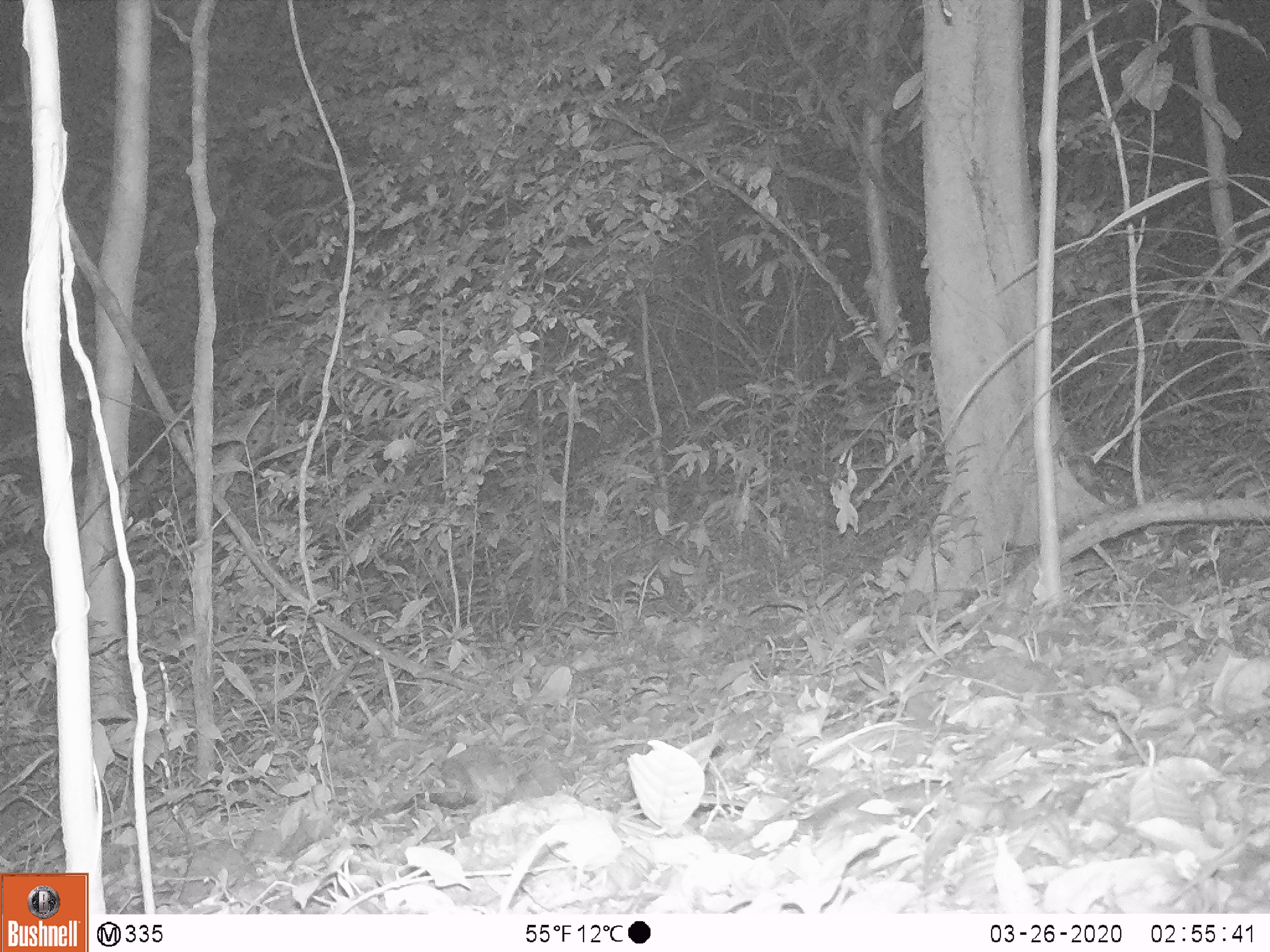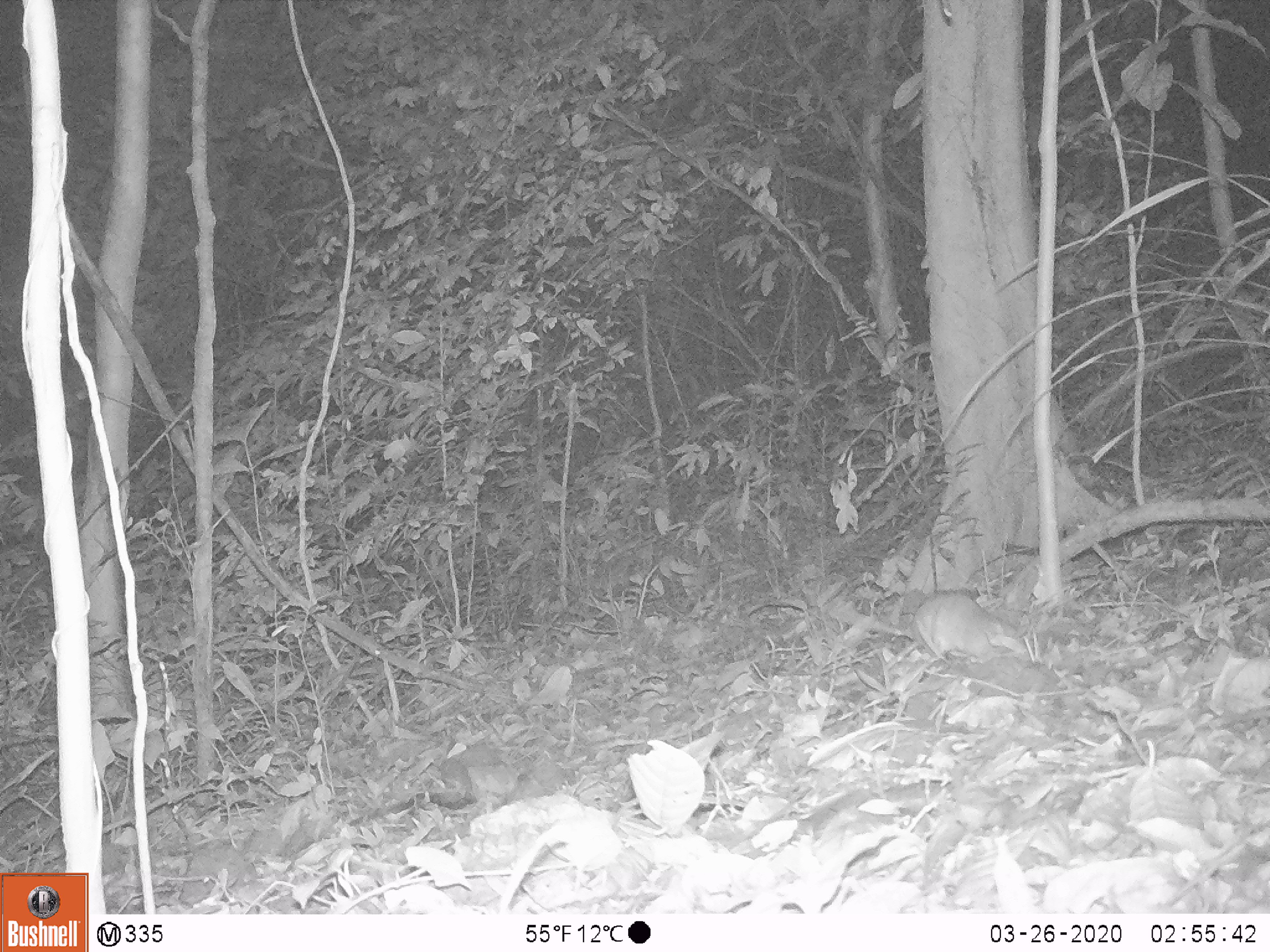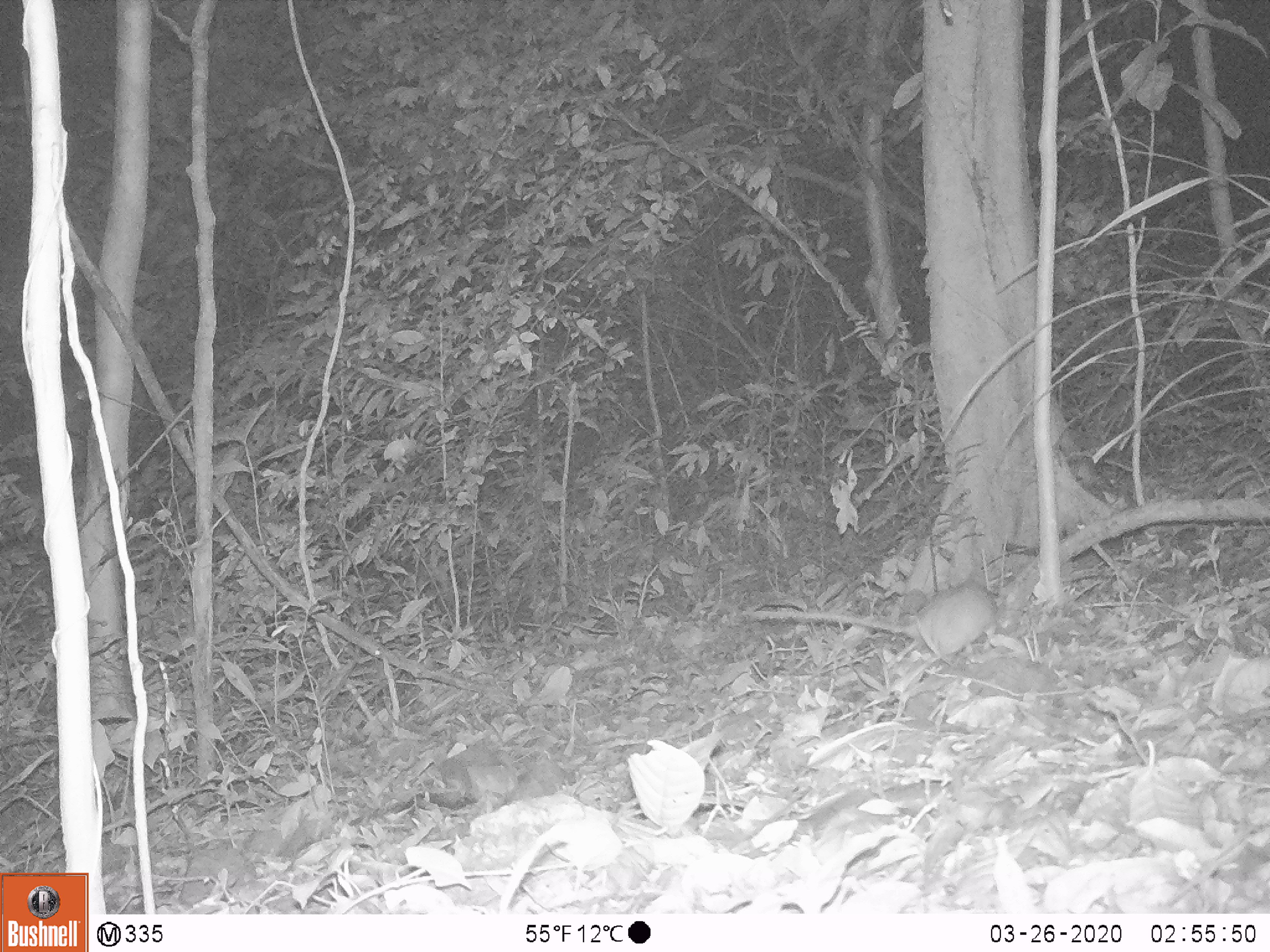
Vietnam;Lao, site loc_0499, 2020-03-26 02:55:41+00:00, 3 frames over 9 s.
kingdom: Animalia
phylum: Chordata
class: Mammalia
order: Rodentia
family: Muridae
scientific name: Muridae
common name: old-world mice and rats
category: unidentified murid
Unidentified murid (old-world mice and rats) (Muridae). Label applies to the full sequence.